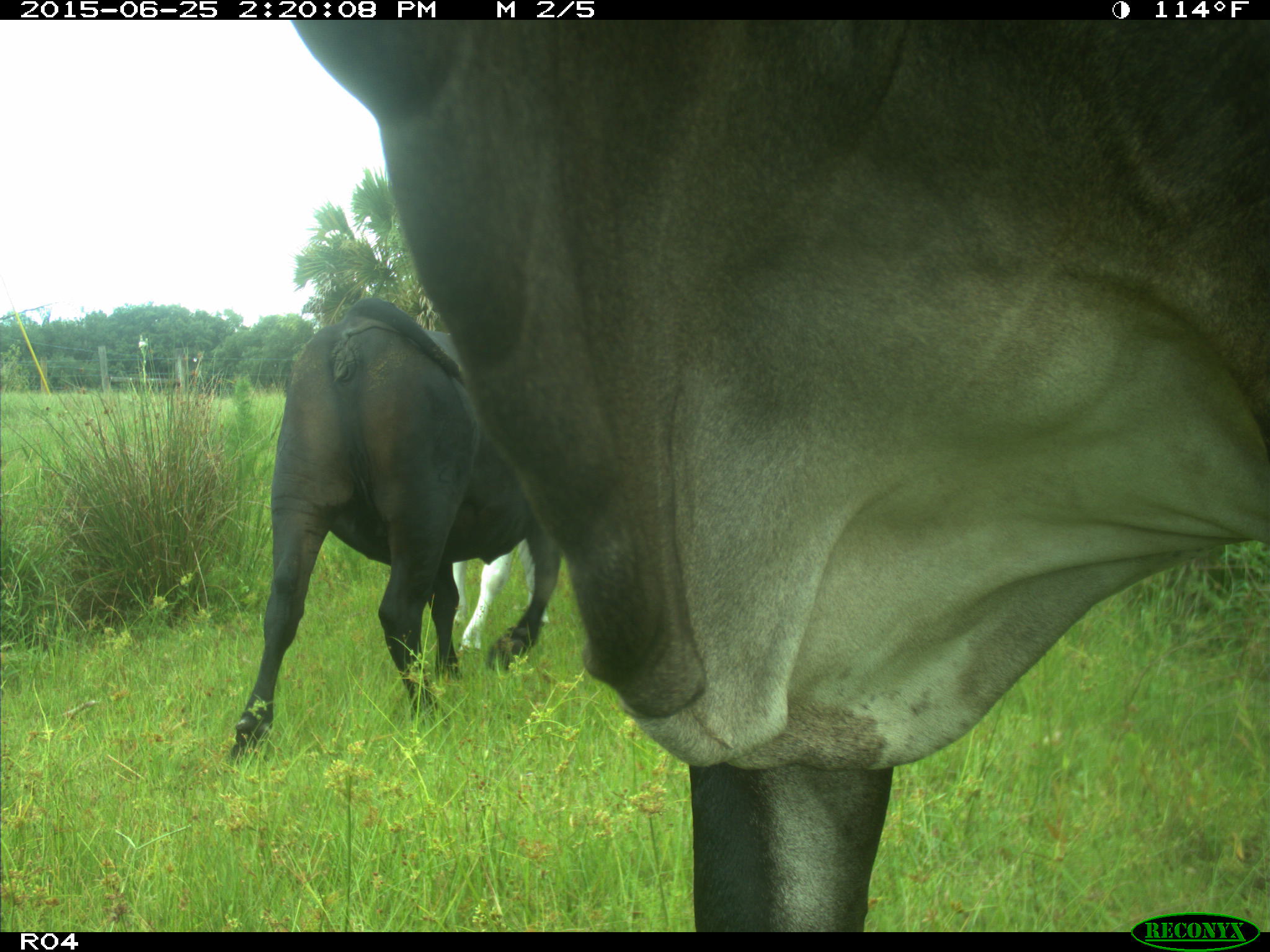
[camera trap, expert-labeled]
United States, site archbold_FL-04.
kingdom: Animalia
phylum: Chordata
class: Mammalia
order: Artiodactyla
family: Bovidae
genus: Bos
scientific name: Bos taurus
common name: domestic cow